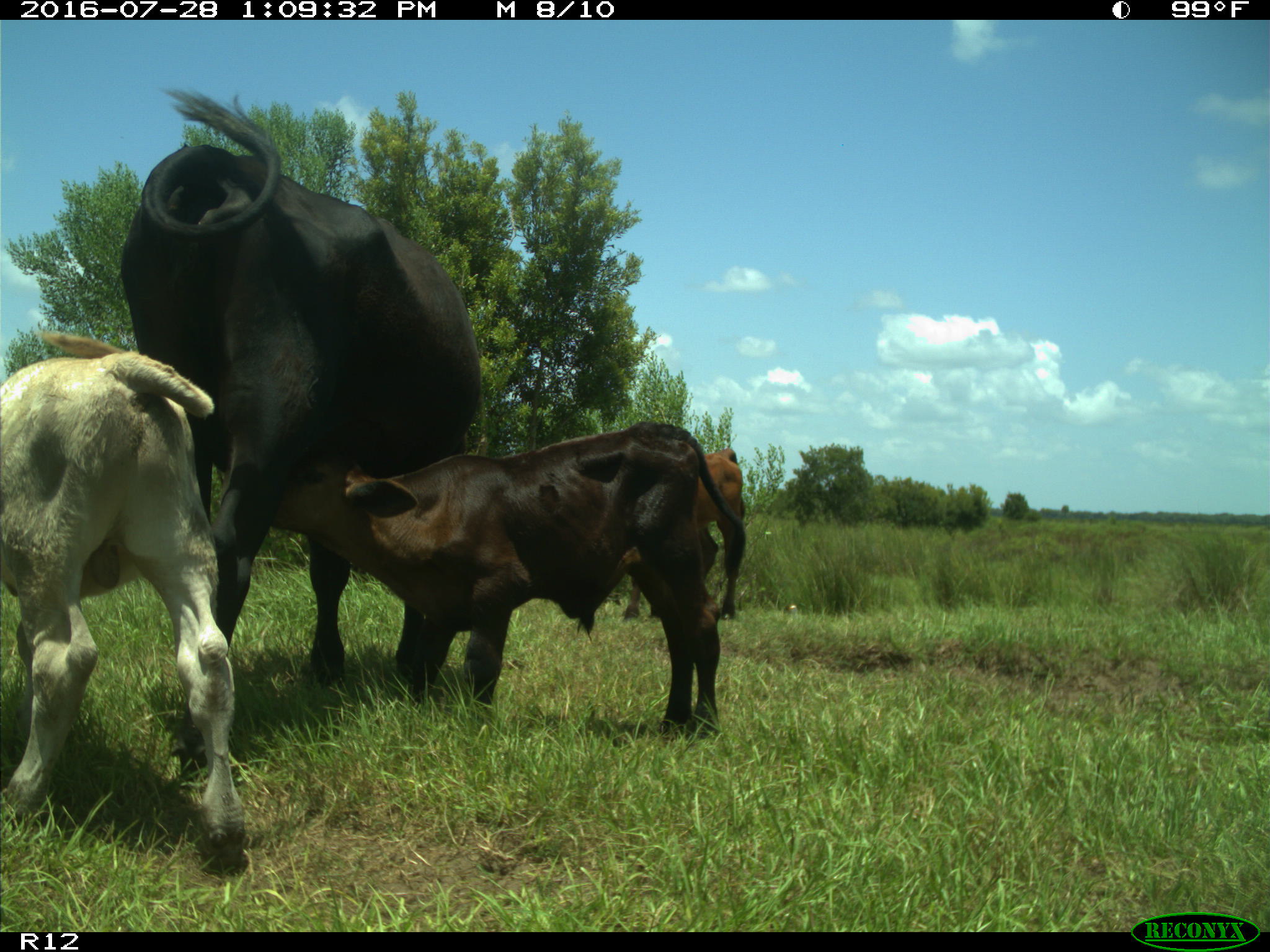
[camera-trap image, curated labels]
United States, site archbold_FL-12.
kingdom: Animalia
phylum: Chordata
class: Mammalia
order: Artiodactyla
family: Bovidae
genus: Bos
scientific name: Bos taurus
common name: domestic cow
Bos taurus (domestic cow).